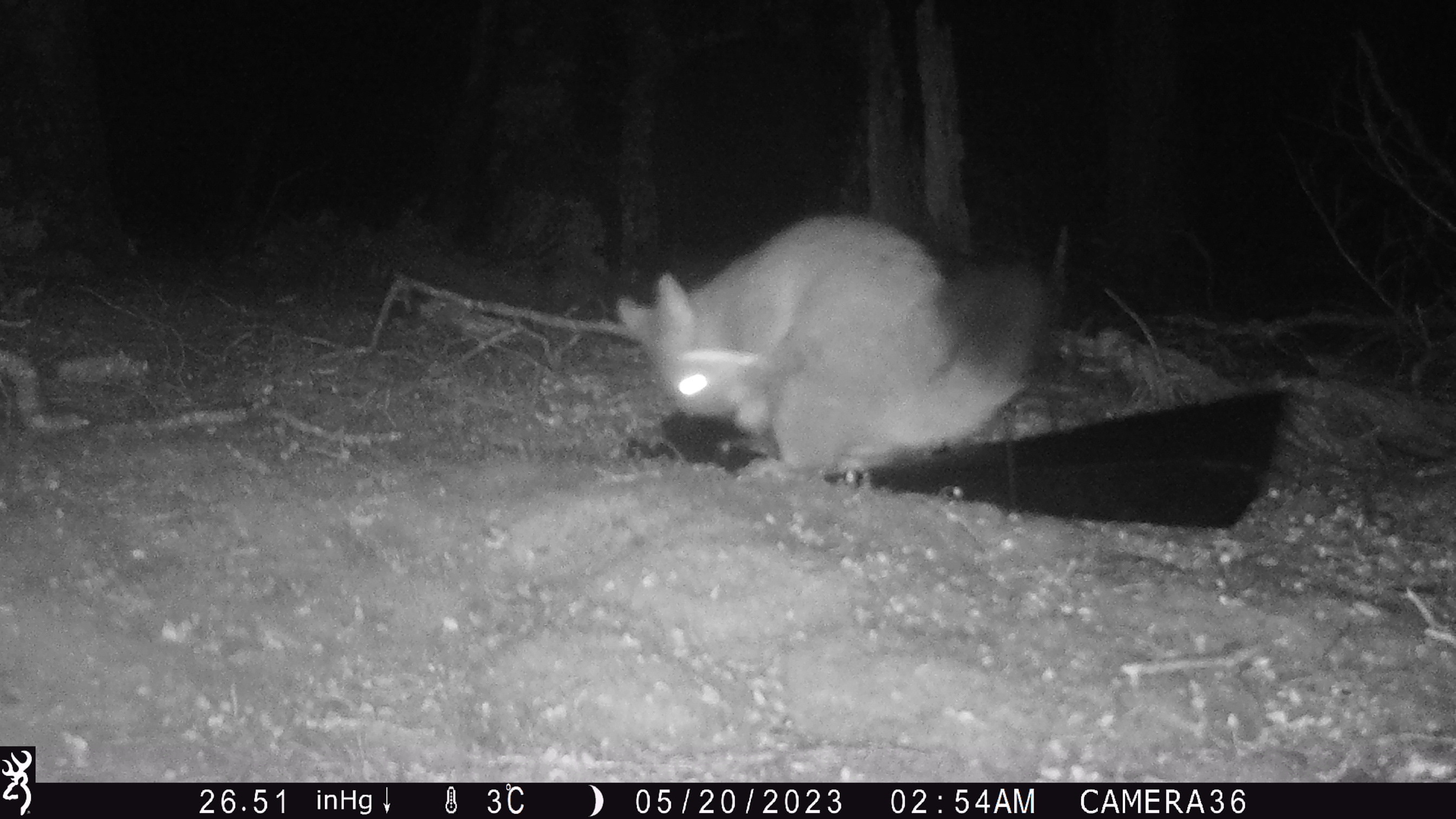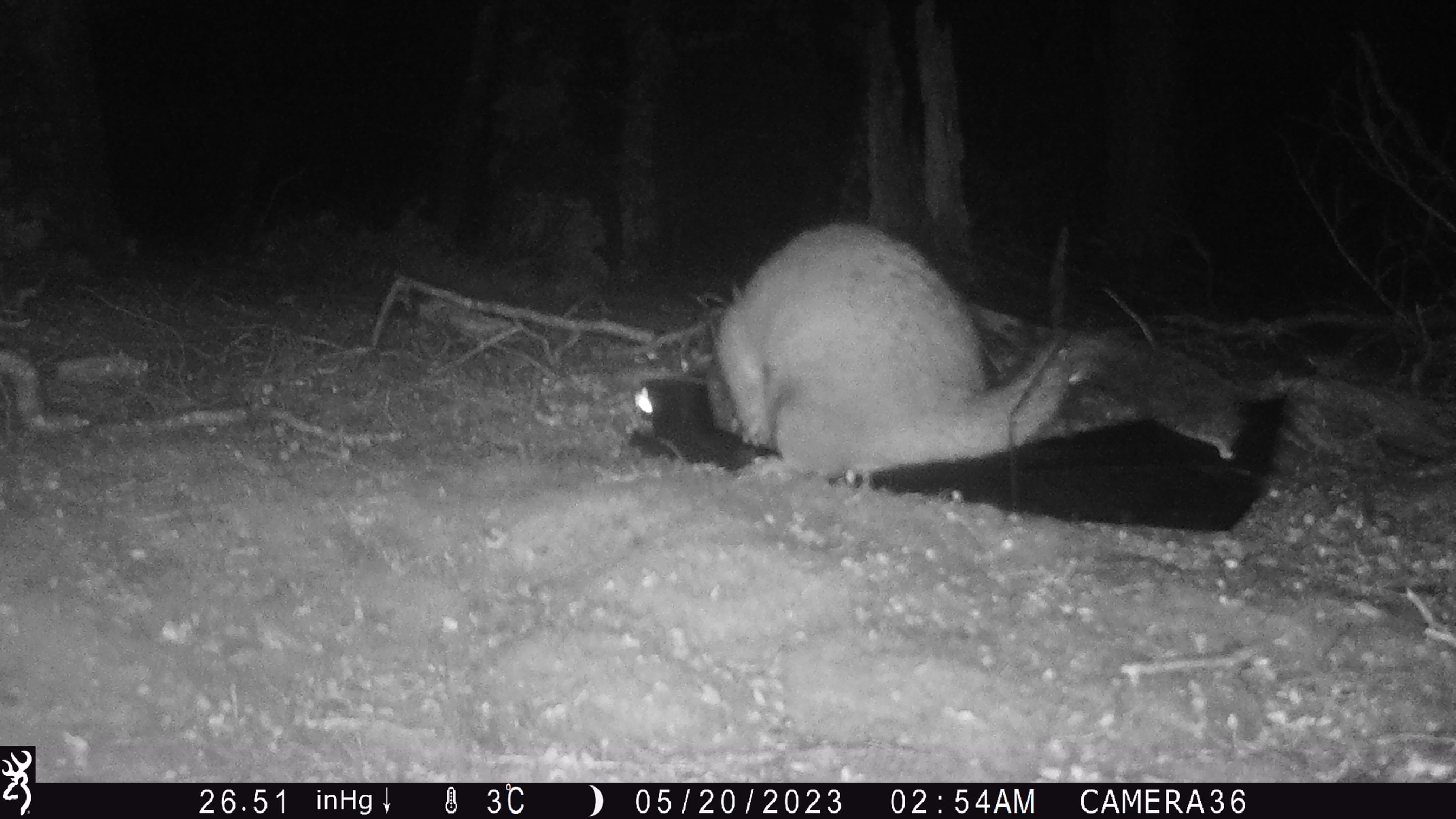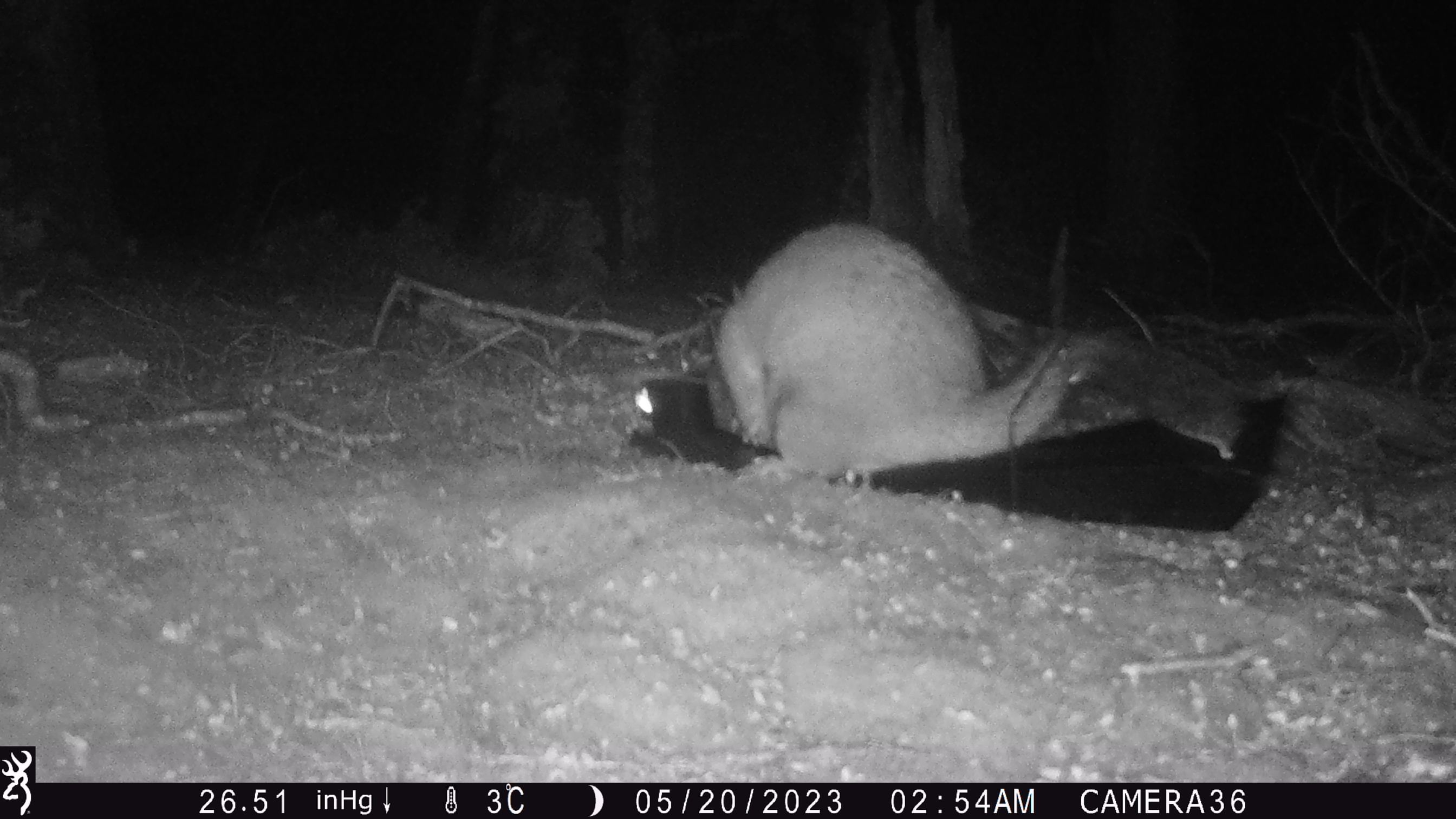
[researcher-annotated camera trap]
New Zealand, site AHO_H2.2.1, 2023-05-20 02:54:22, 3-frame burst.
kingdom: Animalia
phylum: Chordata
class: Mammalia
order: Carnivora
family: Mustelidae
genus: Mustela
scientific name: Mustela erminea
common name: stoat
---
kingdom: Animalia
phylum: Chordata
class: Mammalia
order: Diprotodontia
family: Phalangeridae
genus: Trichosurus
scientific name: Trichosurus vulpecula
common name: common brushtail possum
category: possum